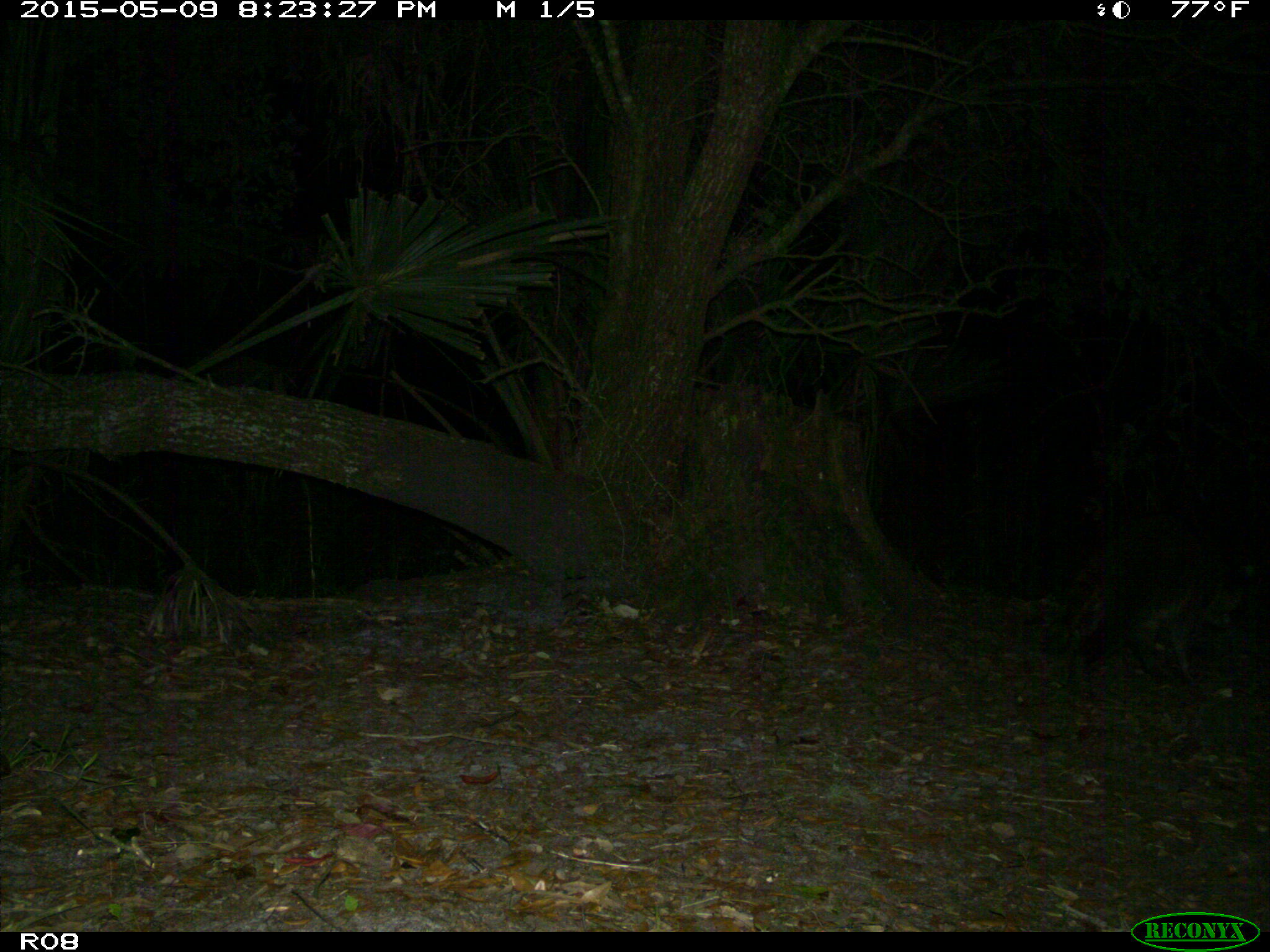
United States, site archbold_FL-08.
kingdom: Animalia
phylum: Chordata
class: Mammalia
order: Carnivora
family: Procyonidae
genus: Procyon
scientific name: Procyon lotor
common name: common raccoon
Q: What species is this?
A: Procyon lotor (common raccoon).